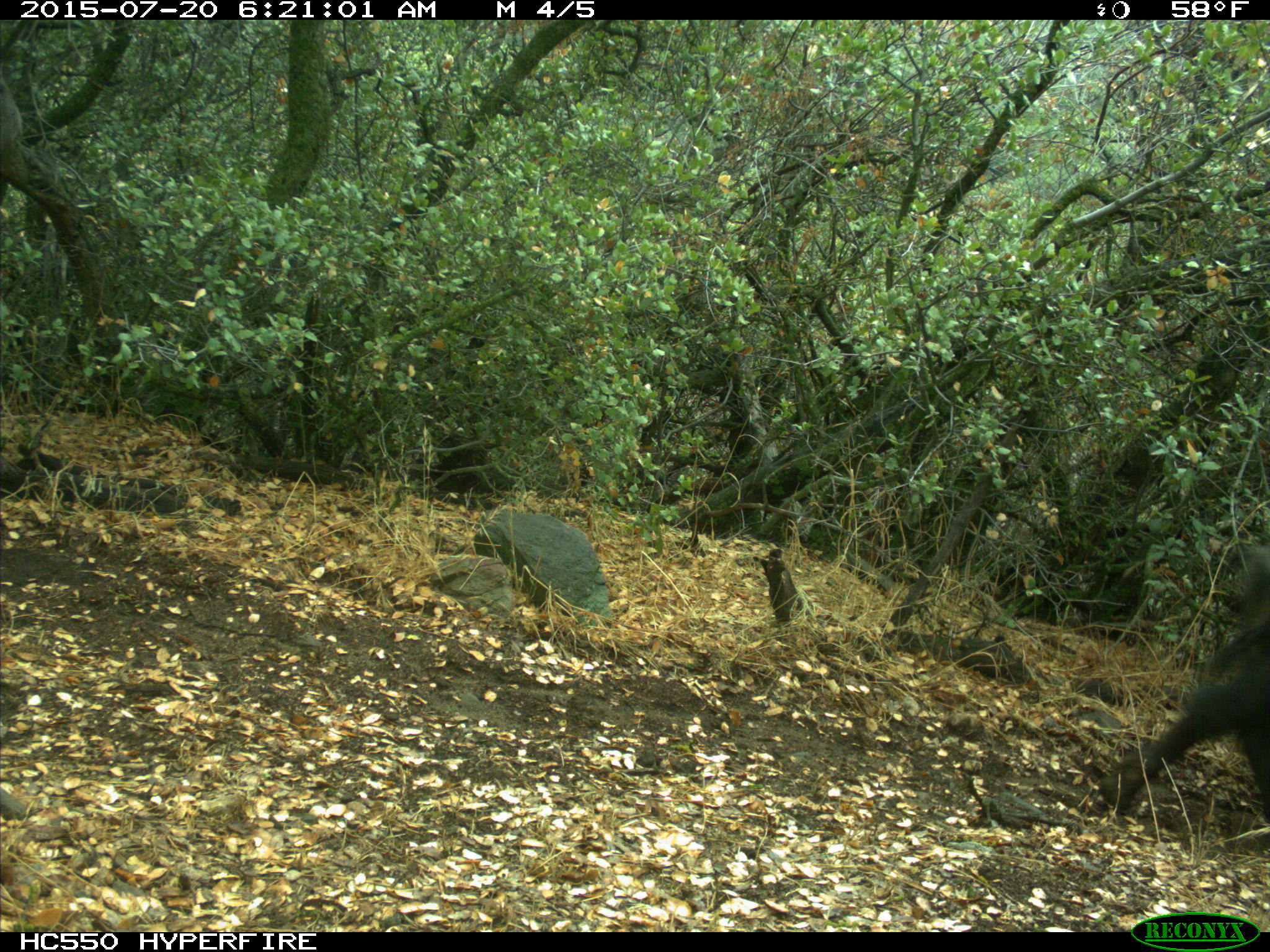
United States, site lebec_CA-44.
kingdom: Animalia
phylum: Chordata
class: Mammalia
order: Artiodactyla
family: Suidae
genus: Sus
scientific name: Sus scrofa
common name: wild boar